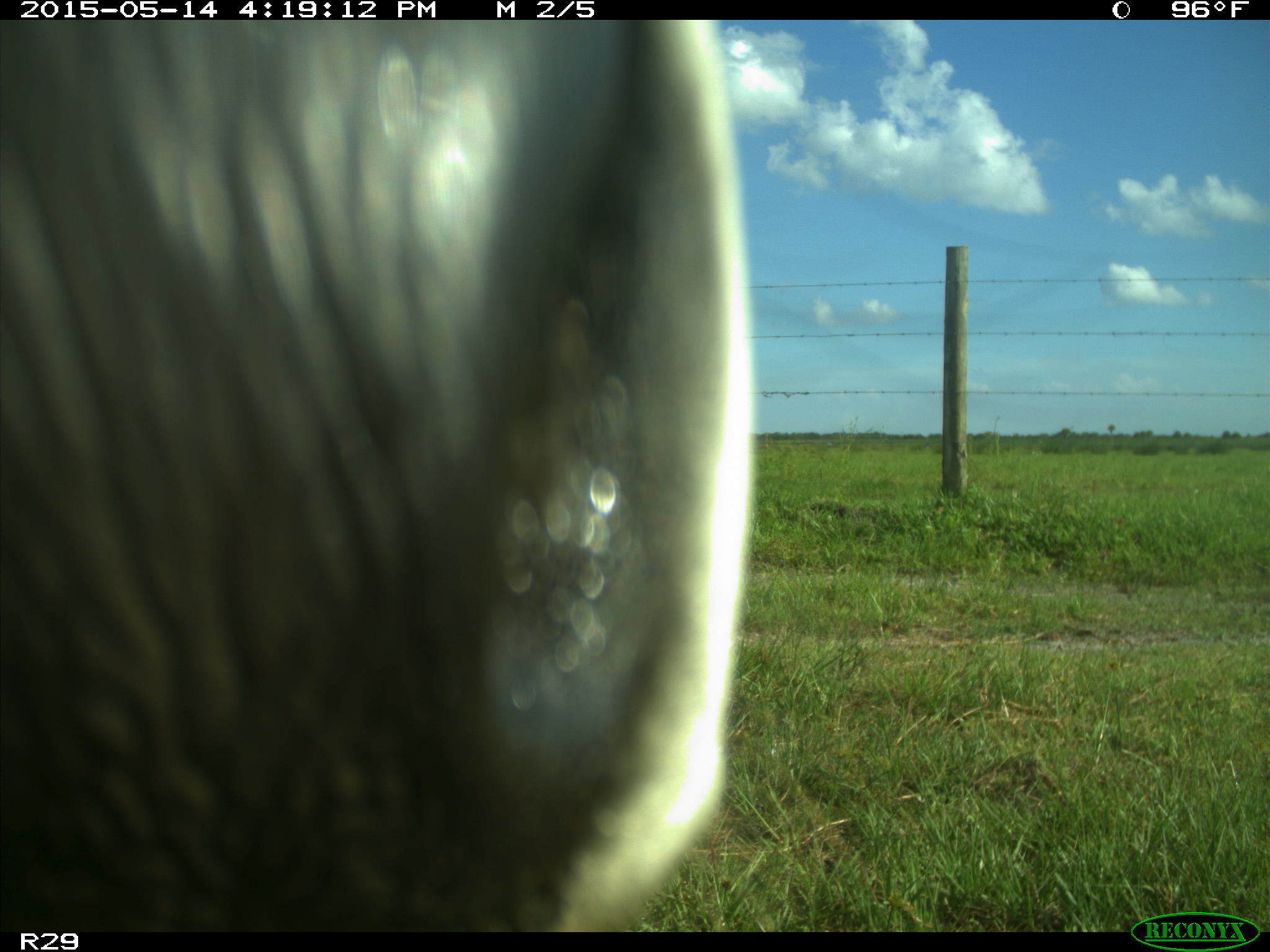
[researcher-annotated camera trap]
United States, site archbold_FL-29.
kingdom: Animalia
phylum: Chordata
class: Mammalia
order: Artiodactyla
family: Bovidae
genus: Bos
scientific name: Bos taurus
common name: domestic cow